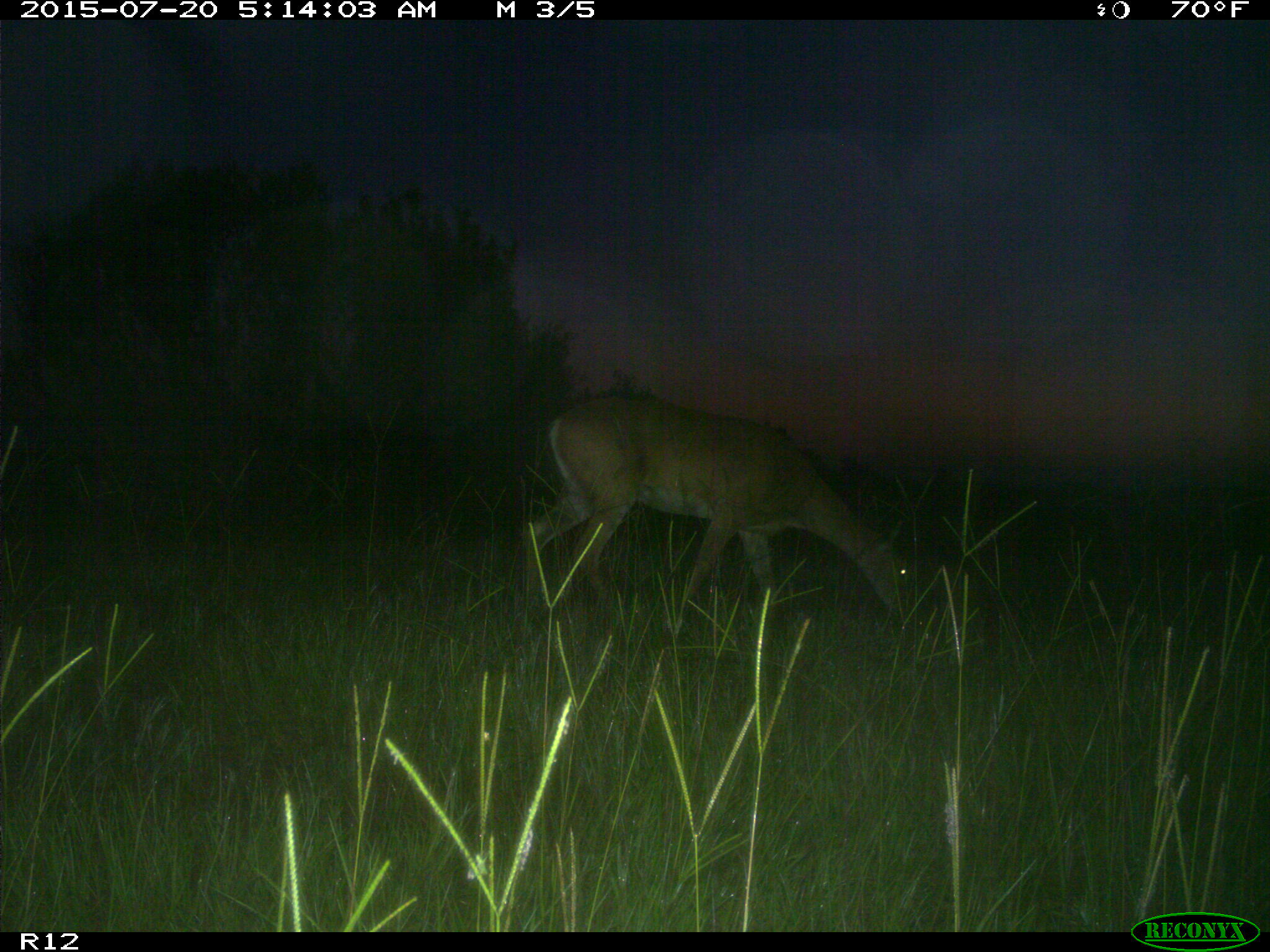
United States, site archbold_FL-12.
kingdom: Animalia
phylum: Chordata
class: Mammalia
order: Artiodactyla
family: Cervidae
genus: Odocoileus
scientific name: Odocoileus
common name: deer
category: unidentified deer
Unidentified deer (deer) (Odocoileus).